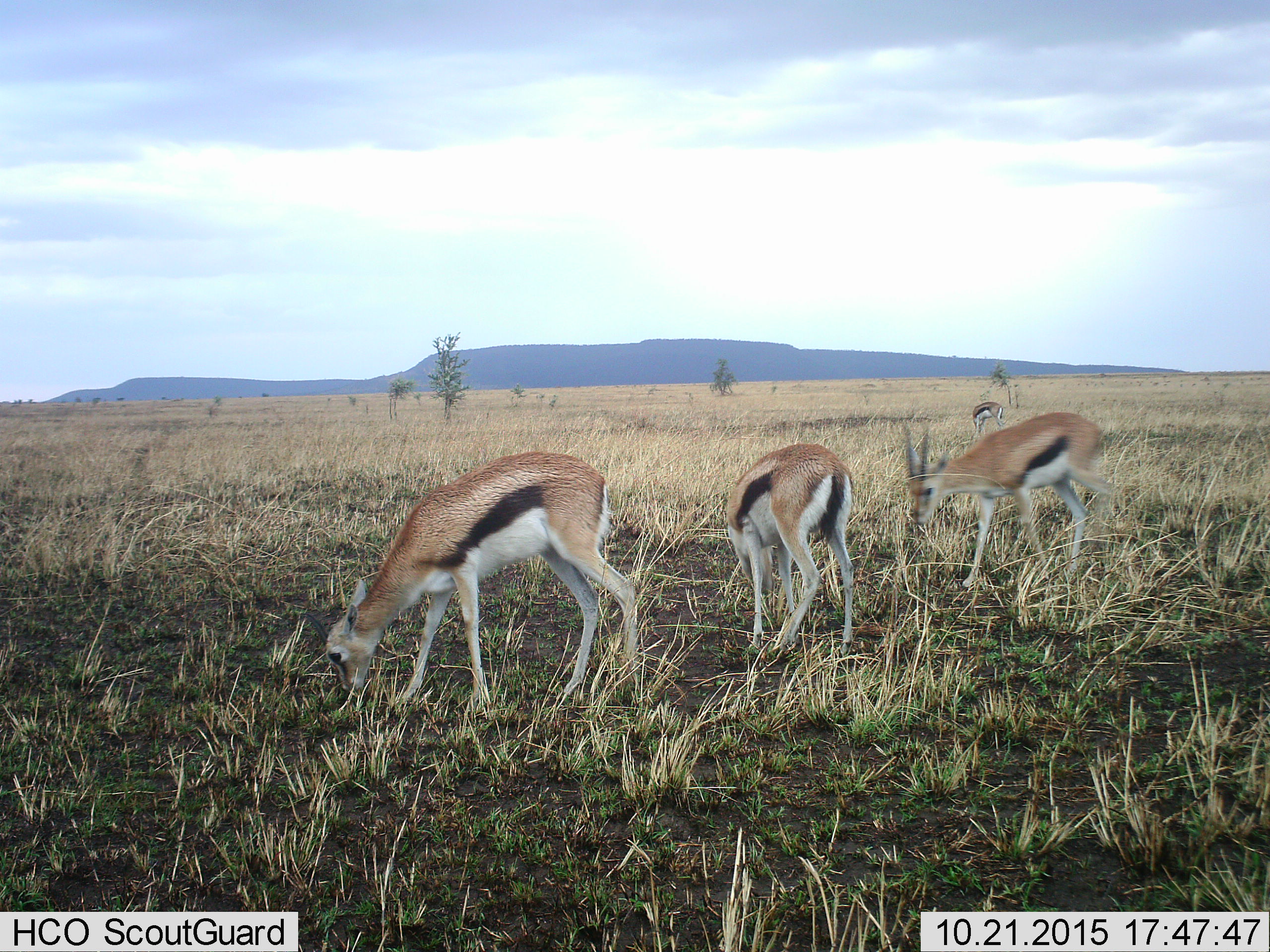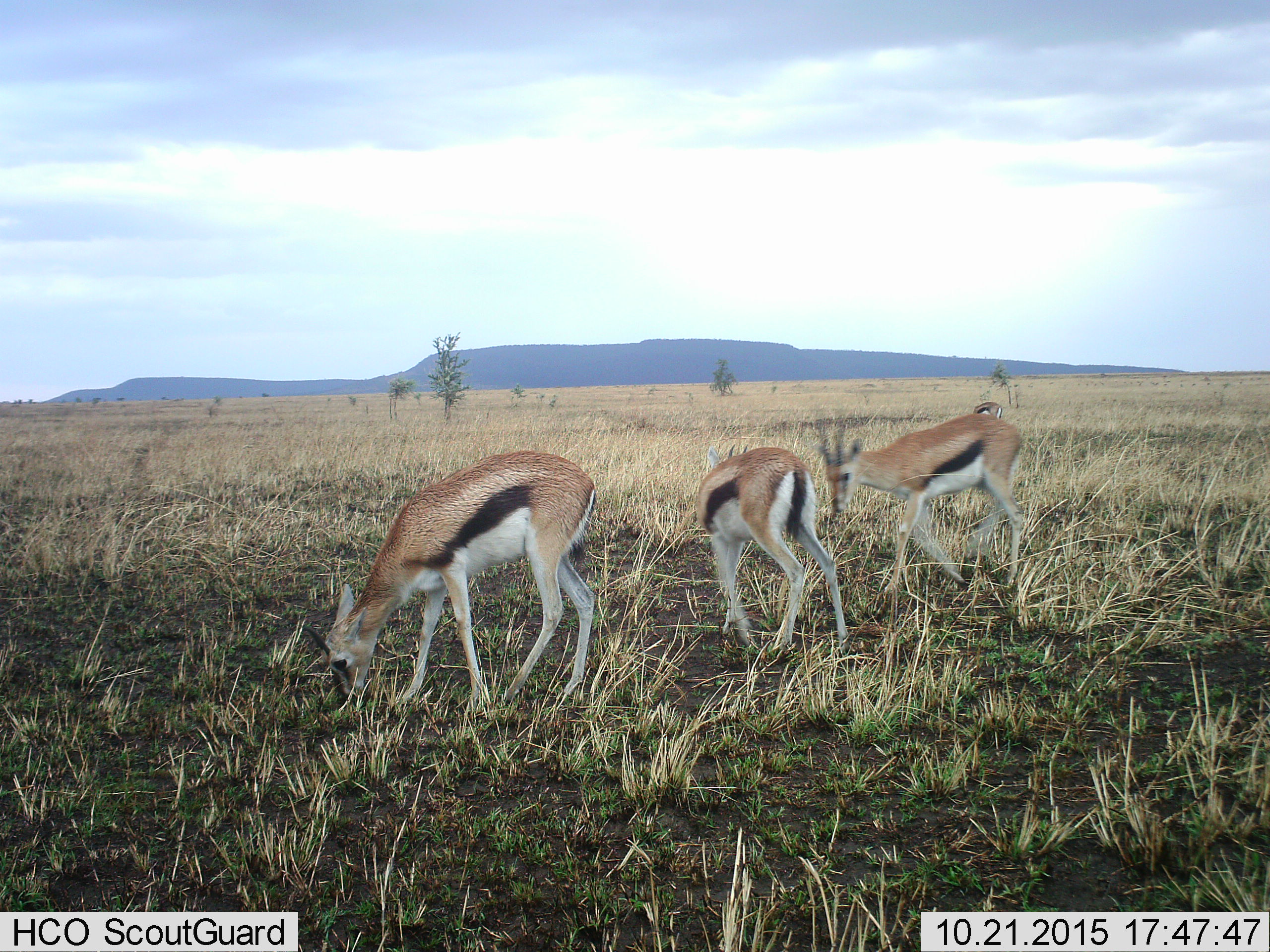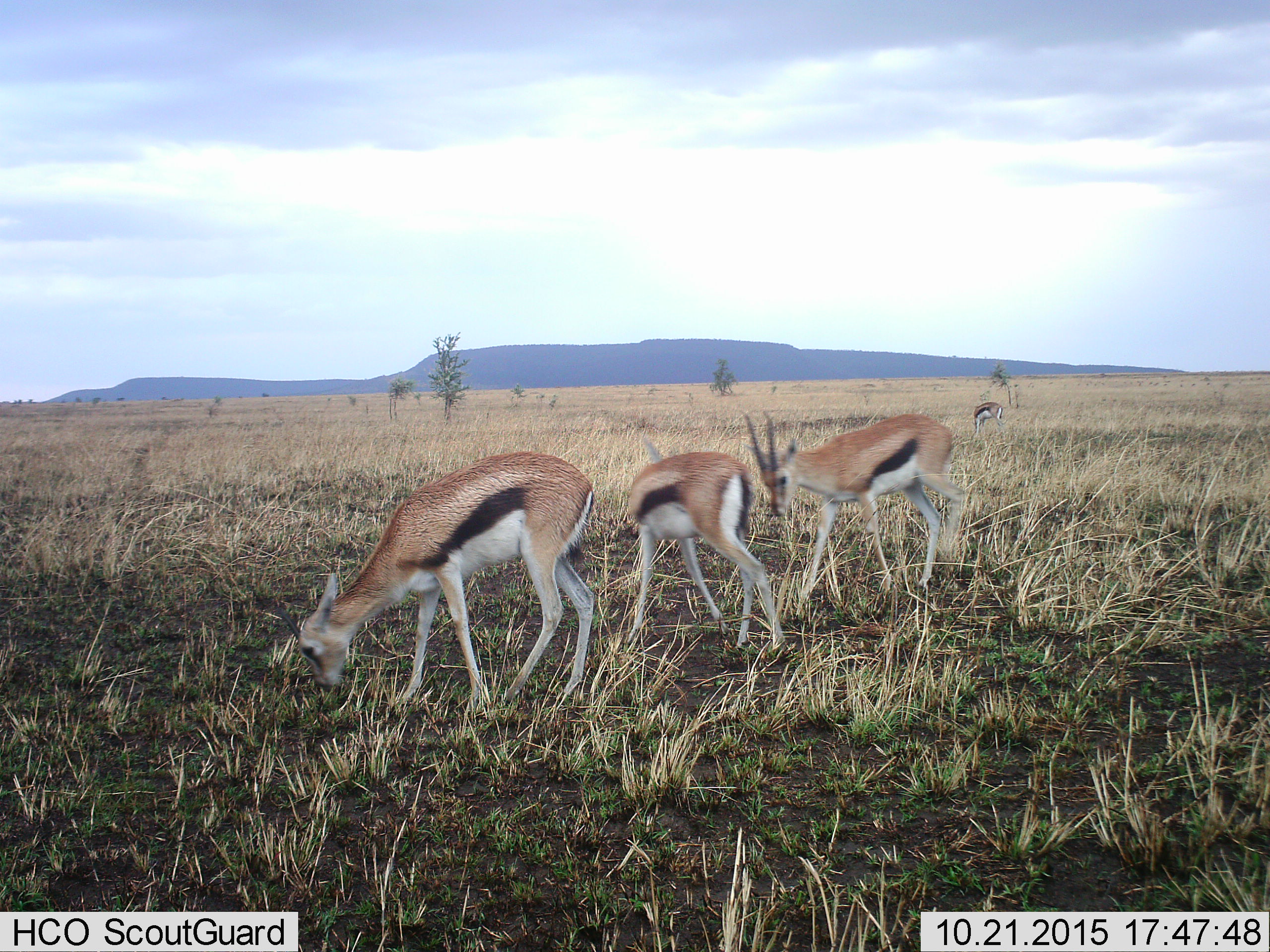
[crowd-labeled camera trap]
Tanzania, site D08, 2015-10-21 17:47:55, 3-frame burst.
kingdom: Animalia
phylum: Chordata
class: Mammalia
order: Artiodactyla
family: Bovidae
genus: Eudorcas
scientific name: Eudorcas thomsonii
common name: thomson's gazelle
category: gazellethomsons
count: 4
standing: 29%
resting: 0%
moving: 36%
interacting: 7%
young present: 7%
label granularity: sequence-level